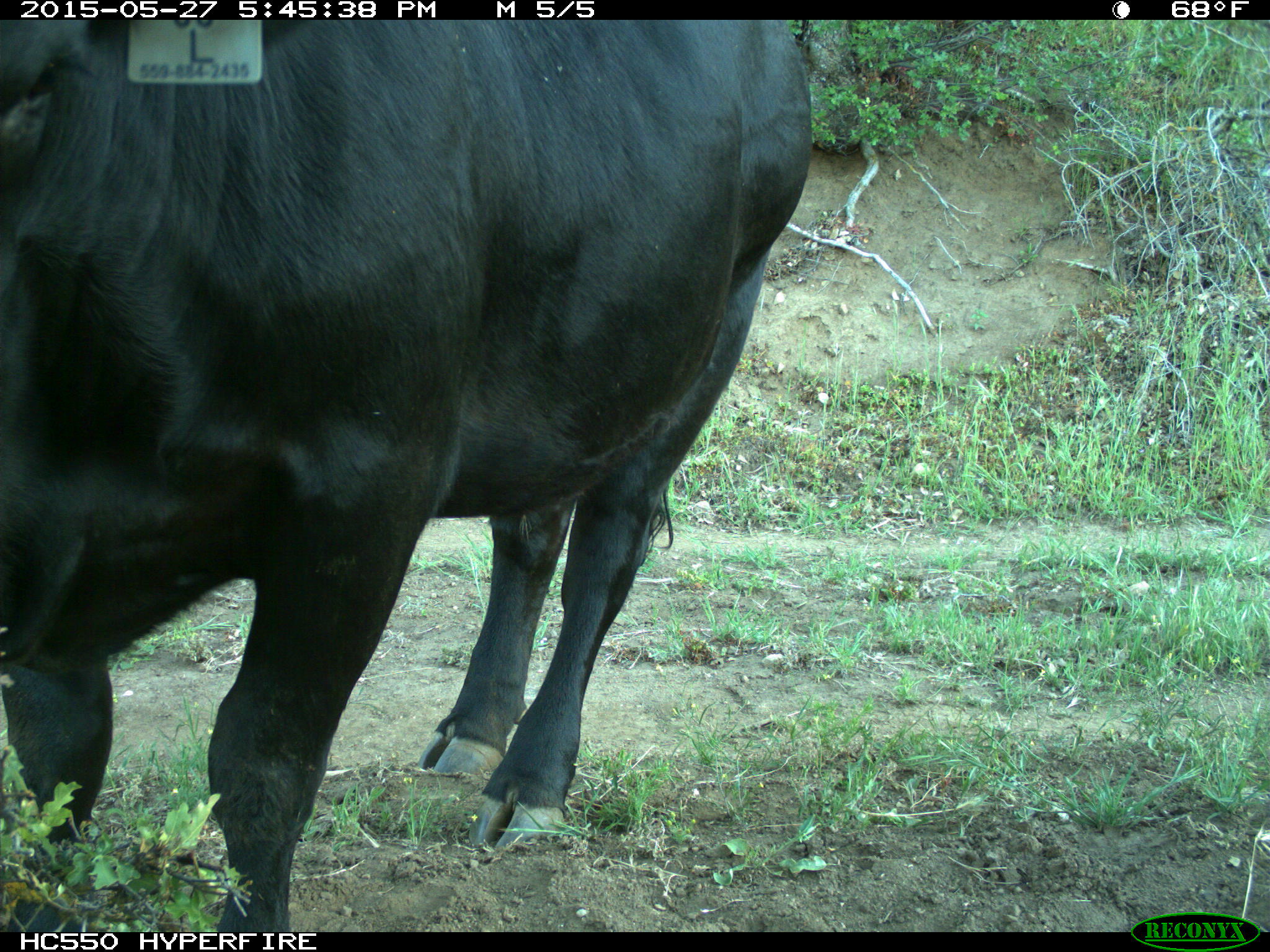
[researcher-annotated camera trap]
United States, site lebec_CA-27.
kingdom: Animalia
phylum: Chordata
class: Mammalia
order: Artiodactyla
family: Bovidae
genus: Bos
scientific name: Bos taurus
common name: domestic cow